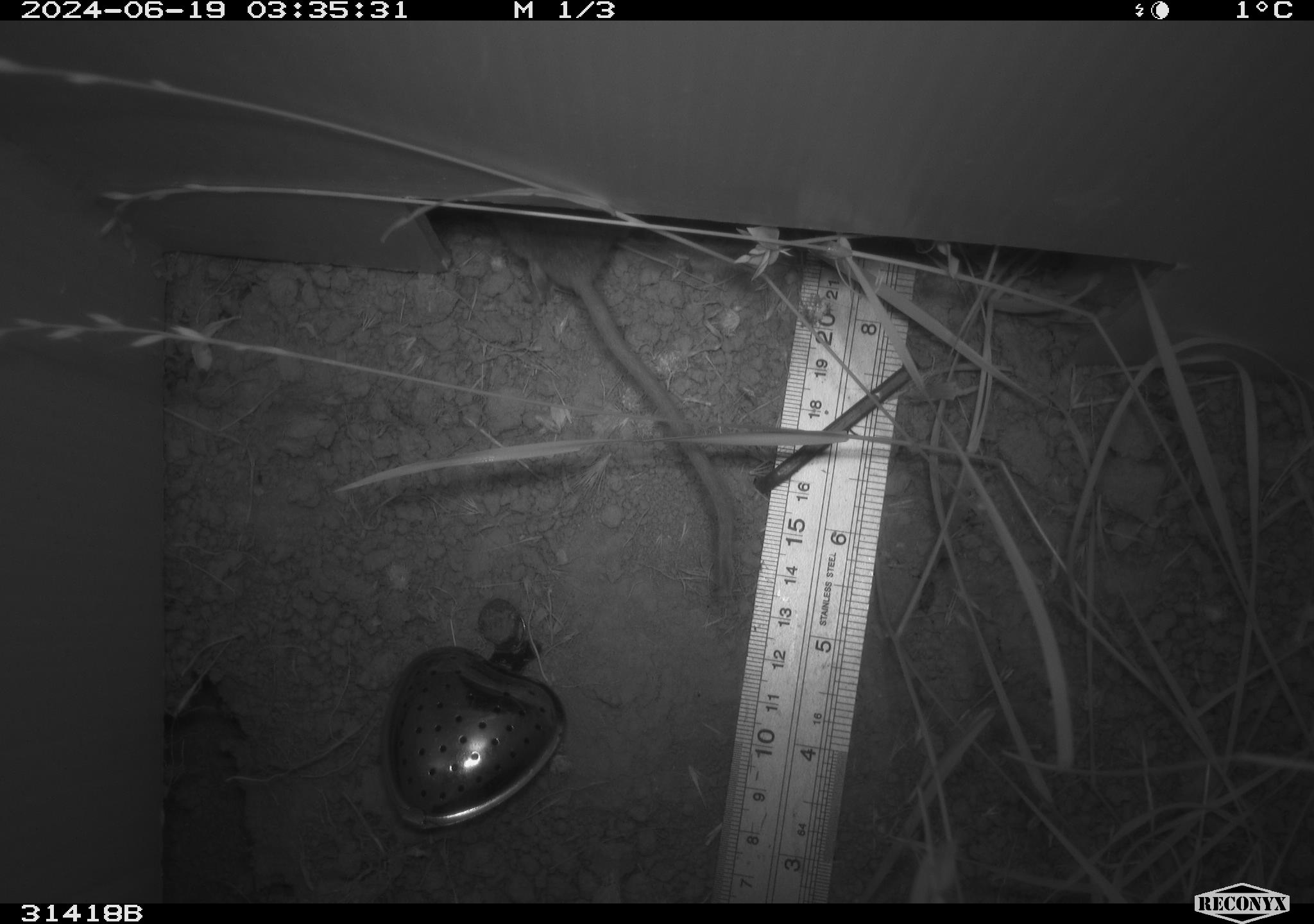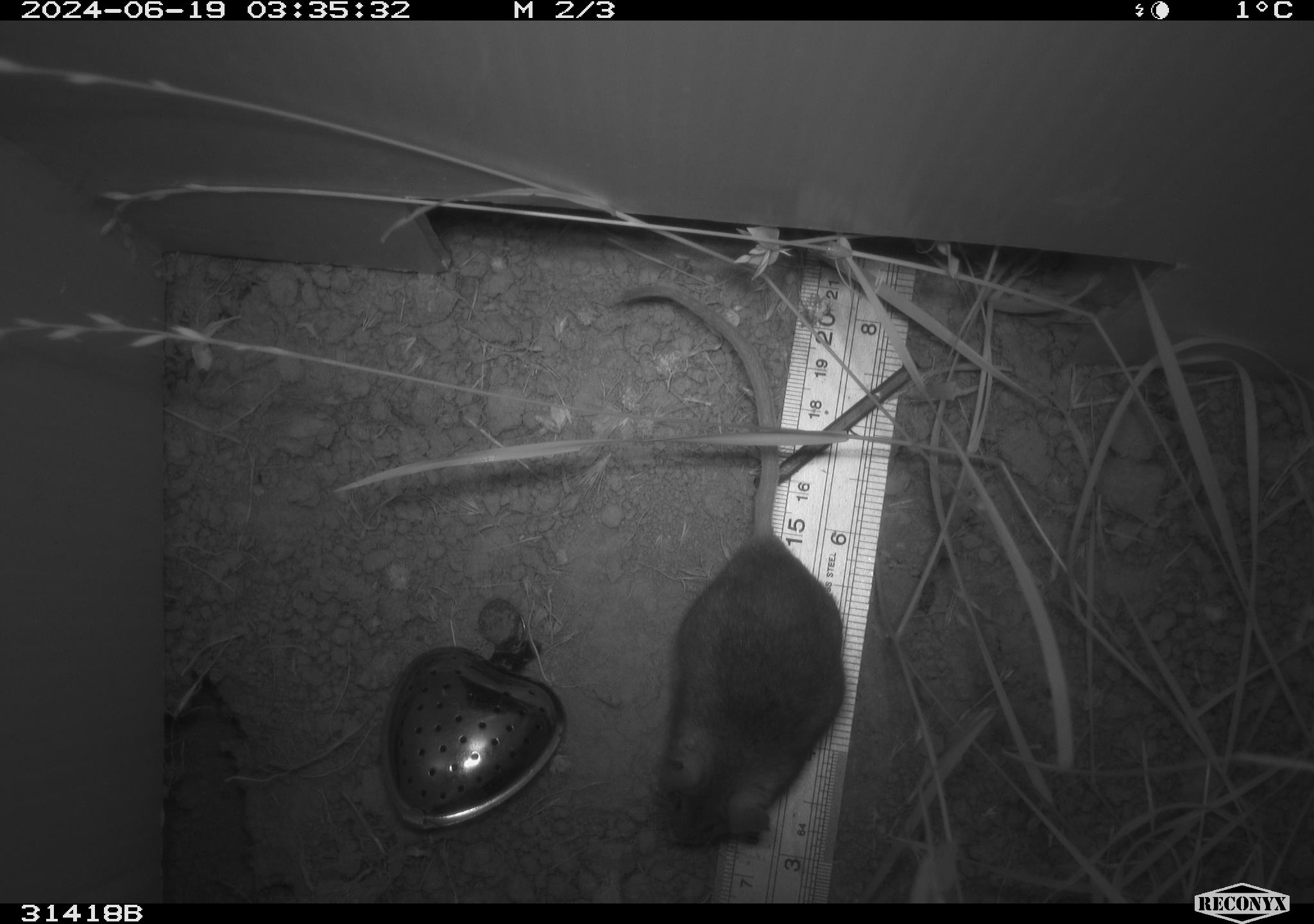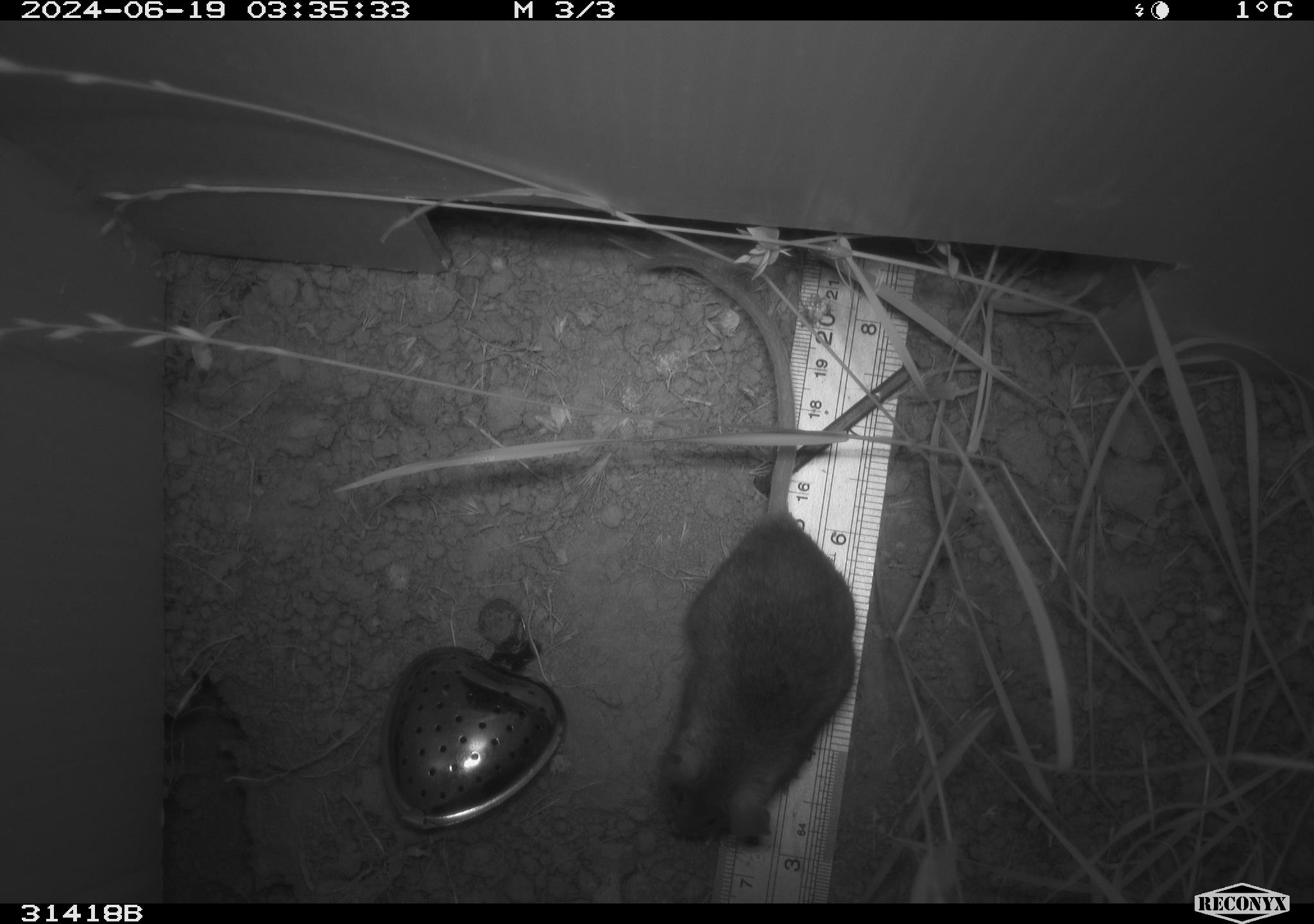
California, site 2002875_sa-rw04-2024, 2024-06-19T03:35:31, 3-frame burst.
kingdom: Animalia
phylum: Chordata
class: Mammalia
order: Rodentia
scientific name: Rodentia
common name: rodent